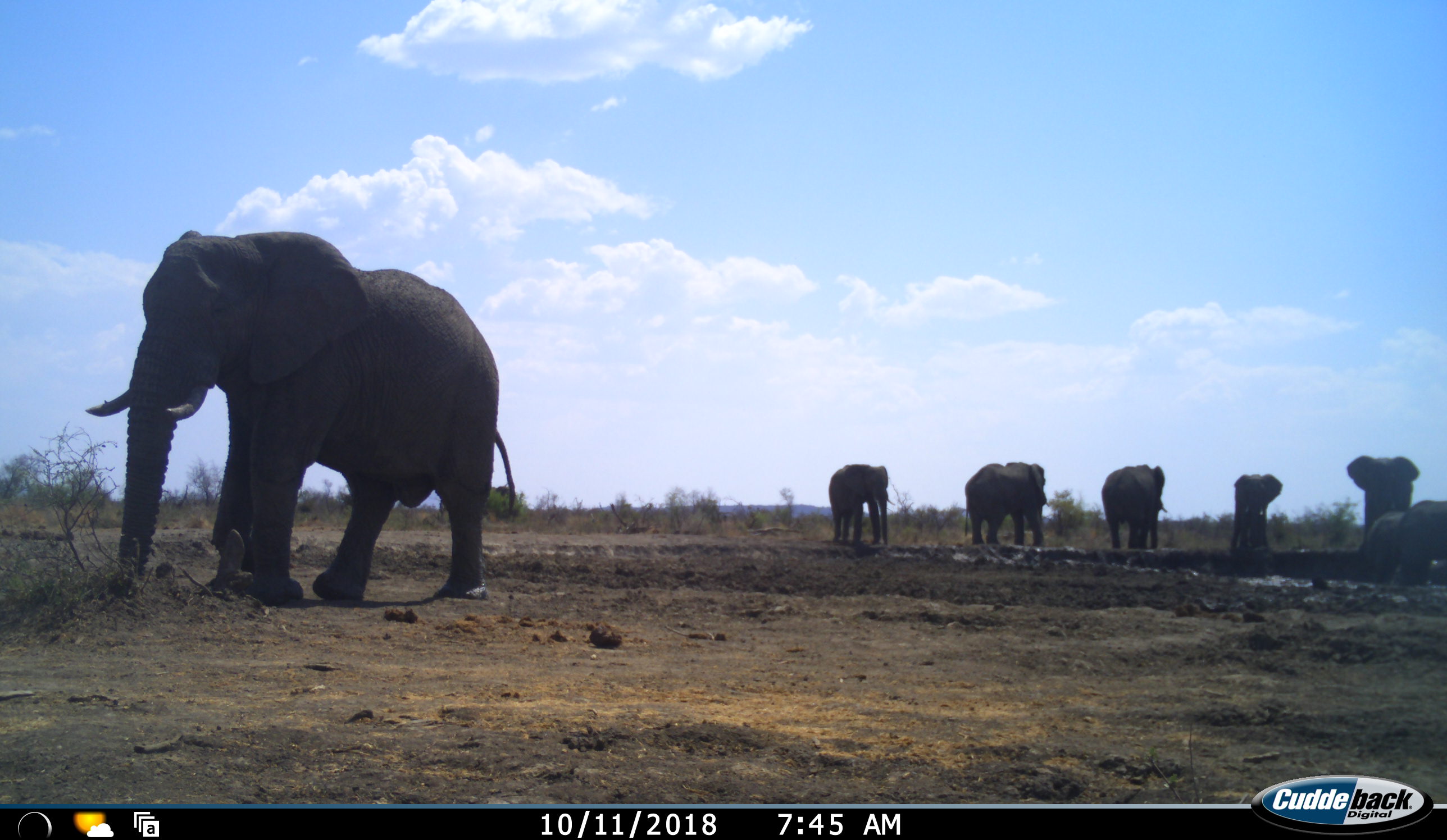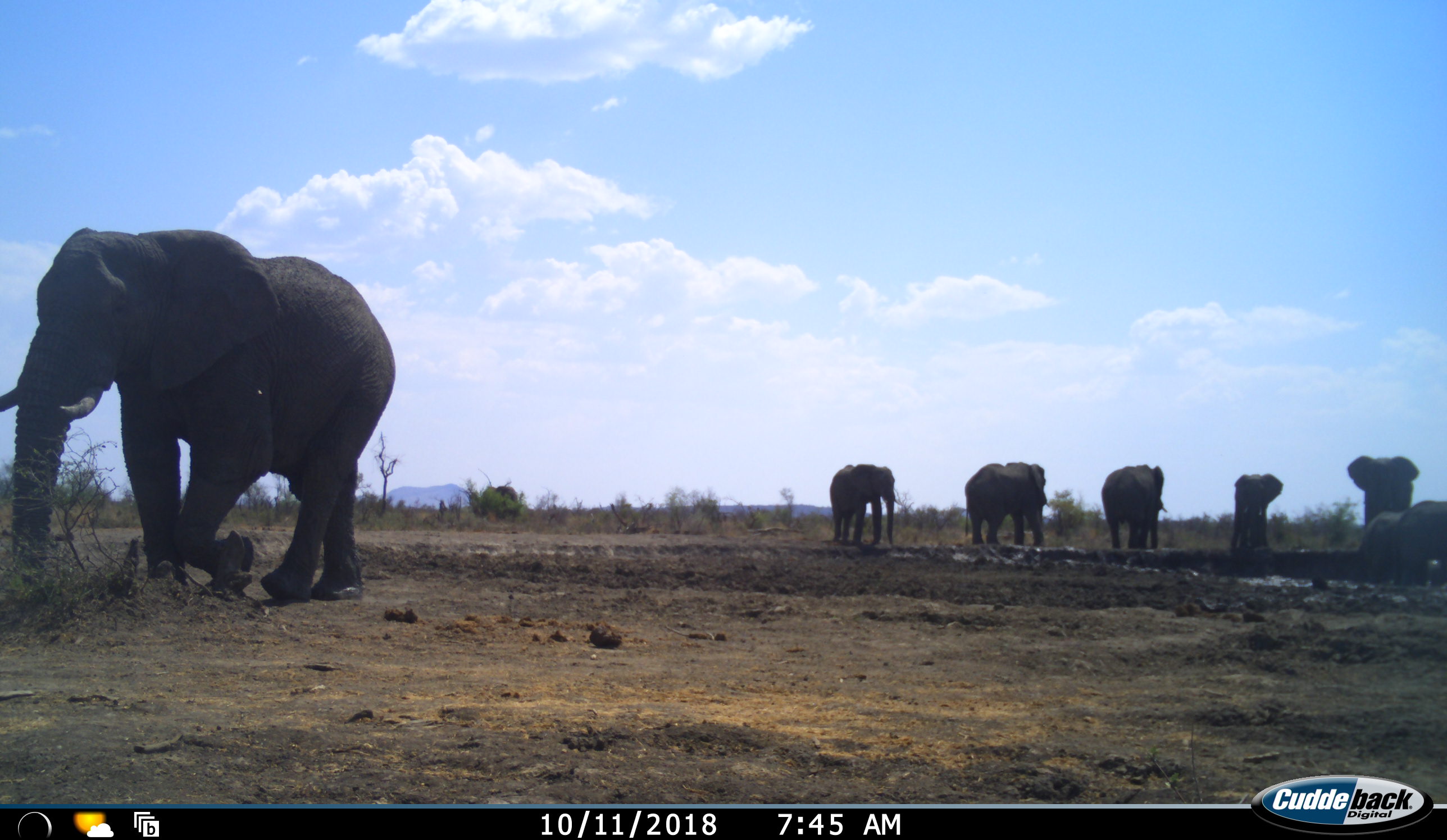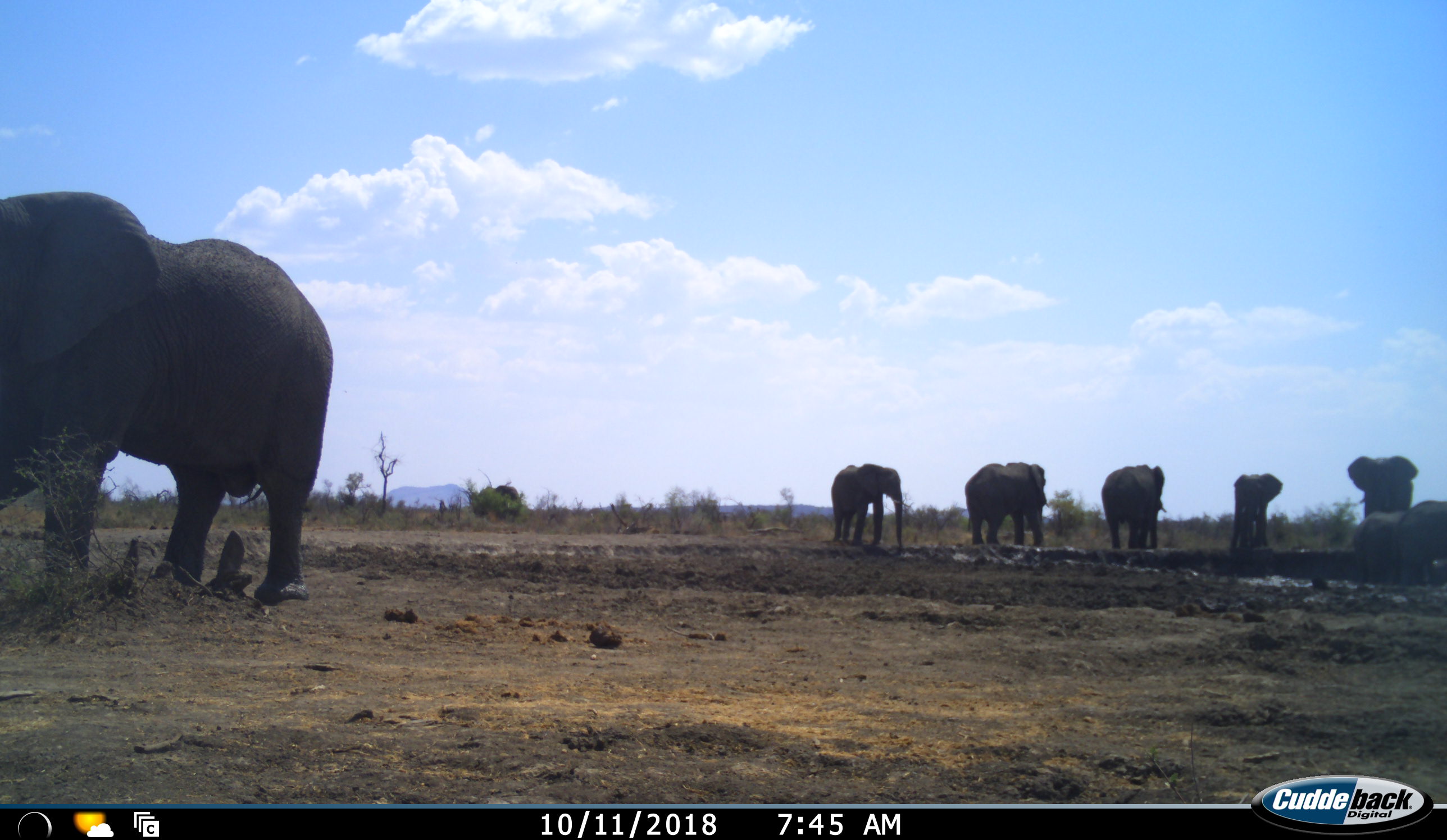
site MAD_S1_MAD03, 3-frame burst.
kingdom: Animalia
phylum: Chordata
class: Mammalia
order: Proboscidea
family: Elephantidae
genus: Loxodonta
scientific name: Loxodonta africana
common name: african bush elephant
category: elephant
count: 8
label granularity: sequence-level